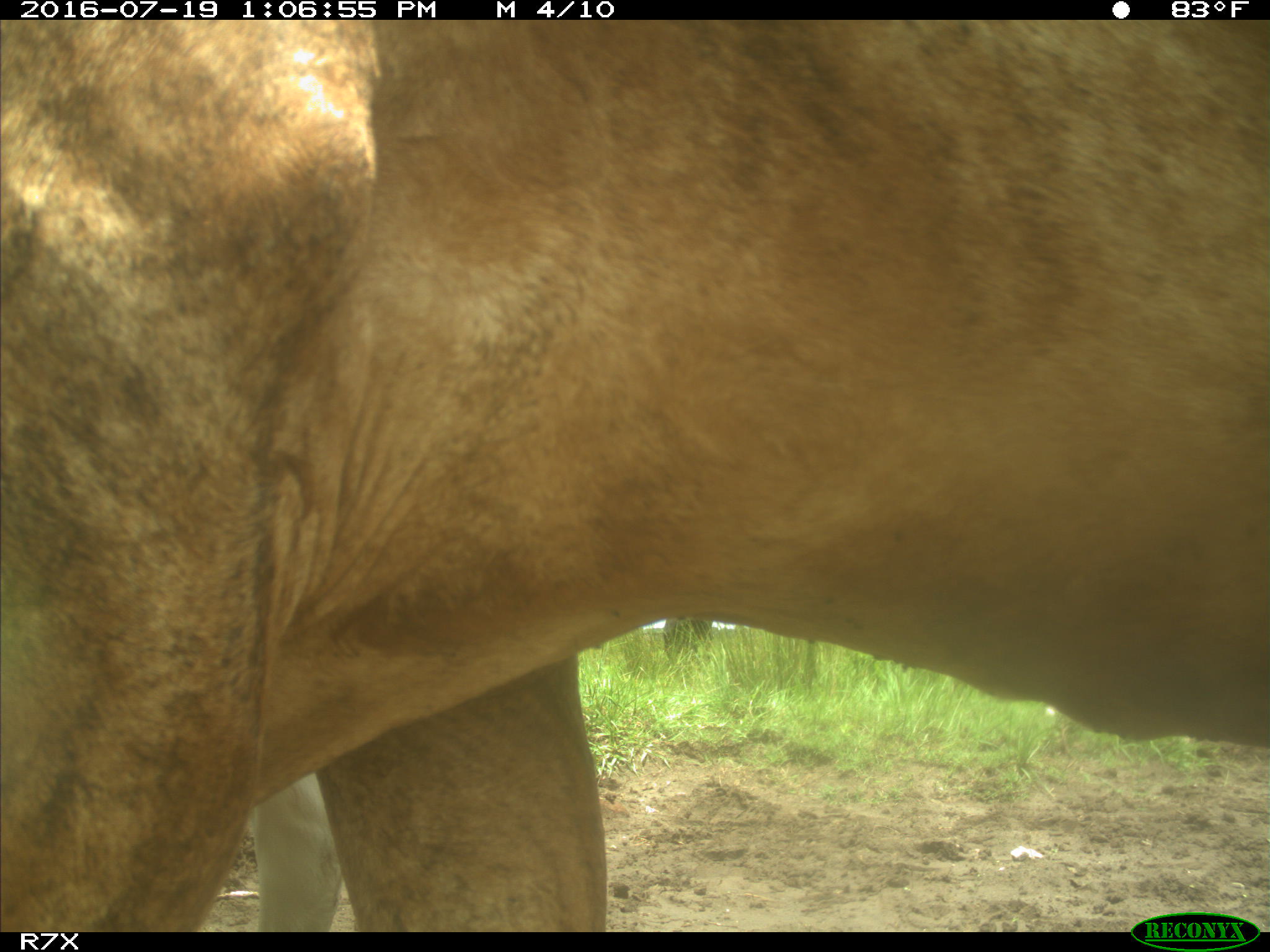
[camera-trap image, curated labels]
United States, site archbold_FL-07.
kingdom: Animalia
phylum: Chordata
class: Mammalia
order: Artiodactyla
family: Bovidae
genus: Bos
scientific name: Bos taurus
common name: domestic cow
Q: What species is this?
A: Bos taurus (domestic cow).